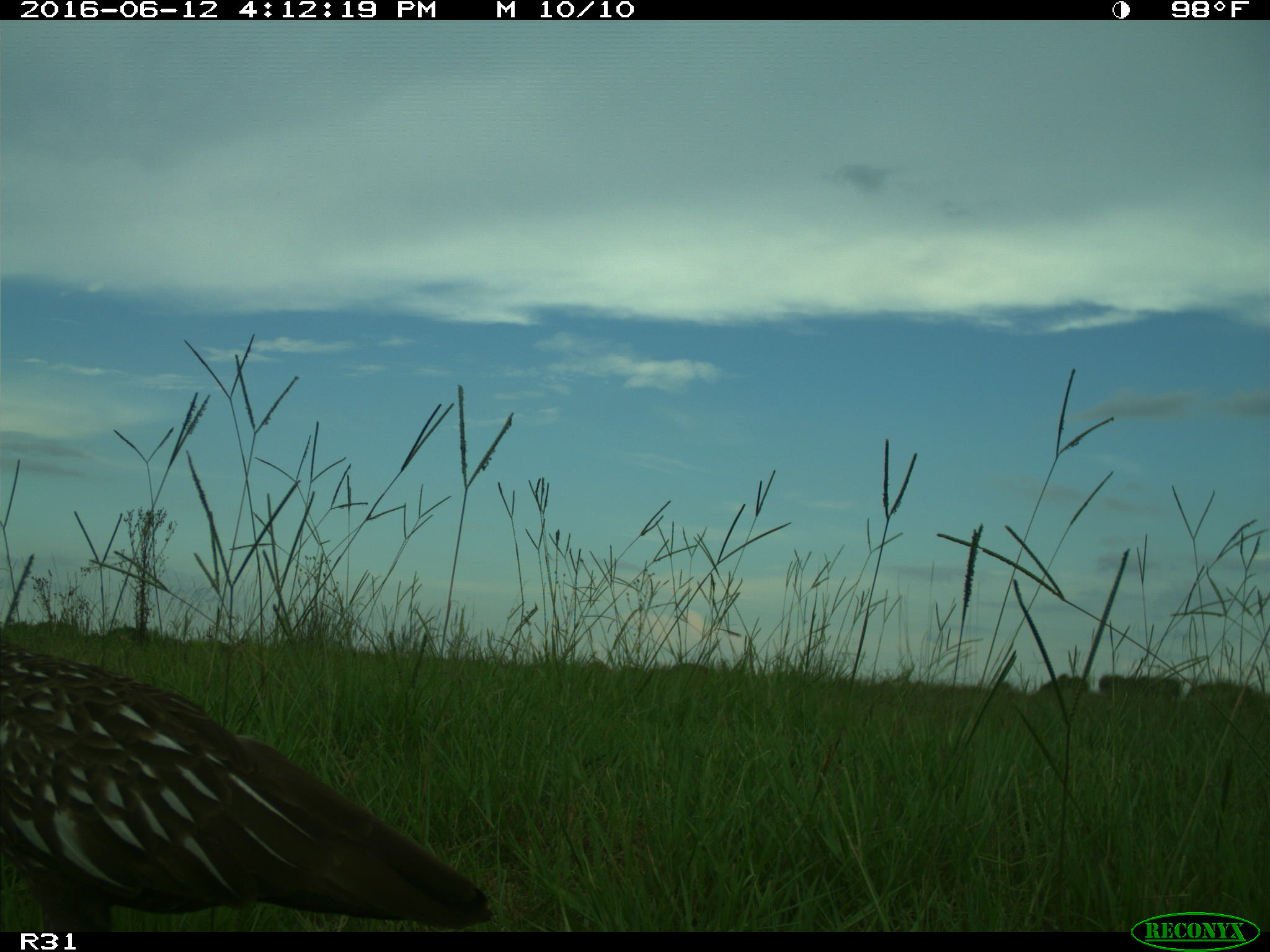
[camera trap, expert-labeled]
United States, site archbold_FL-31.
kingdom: Animalia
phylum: Chordata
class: Aves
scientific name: Aves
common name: birds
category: unidentified bird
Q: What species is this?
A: Unidentified bird (birds) (Aves).